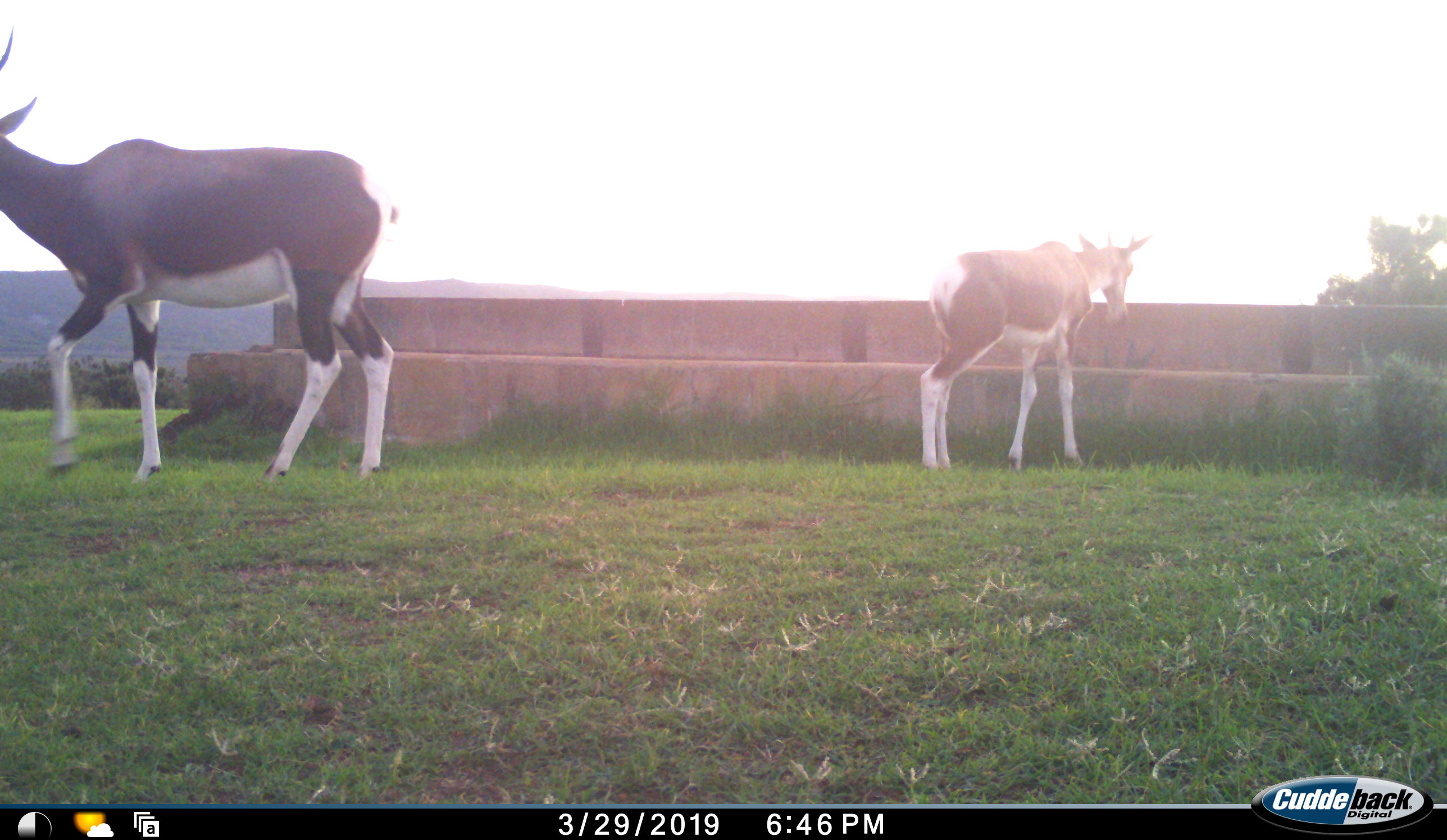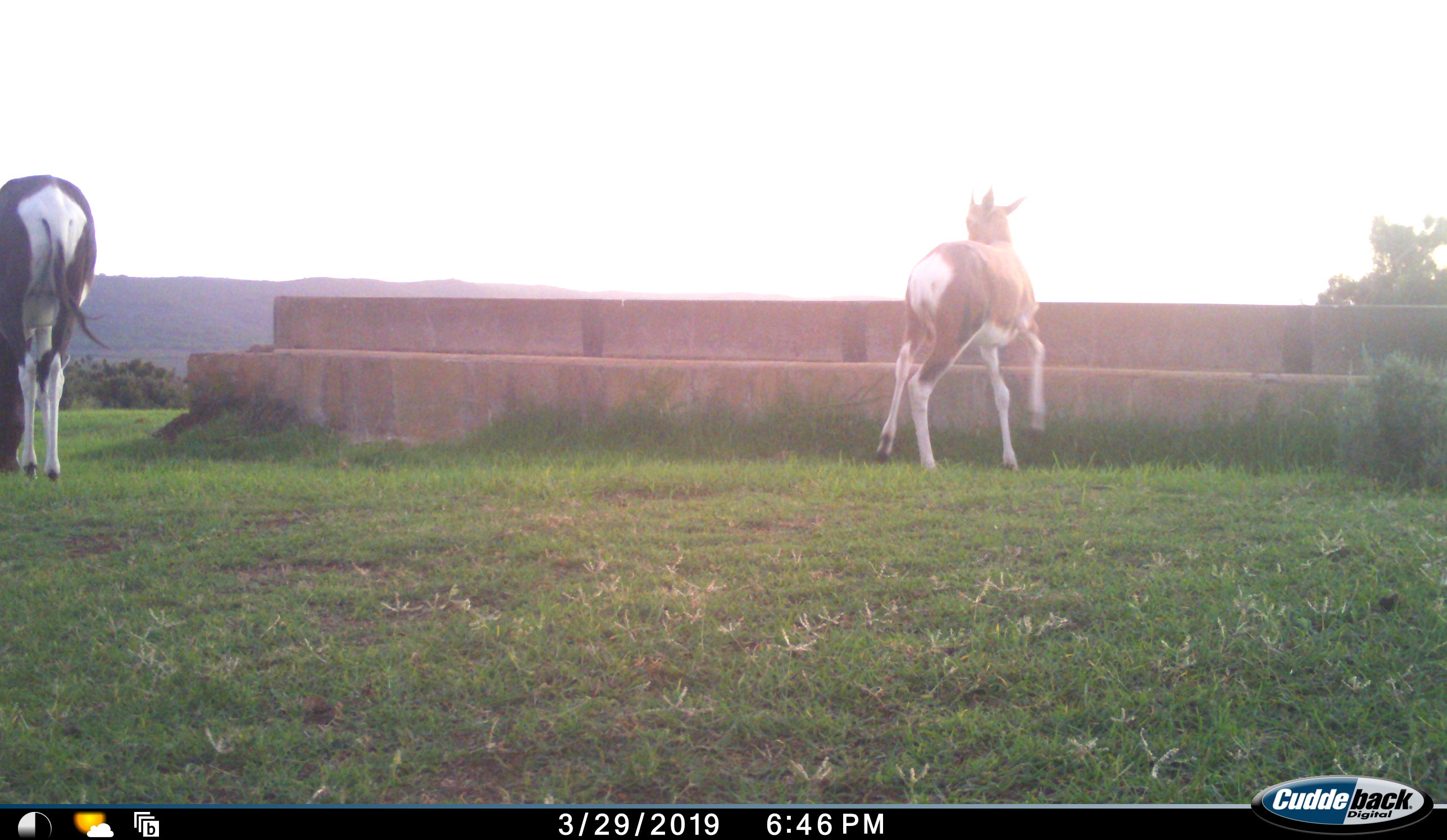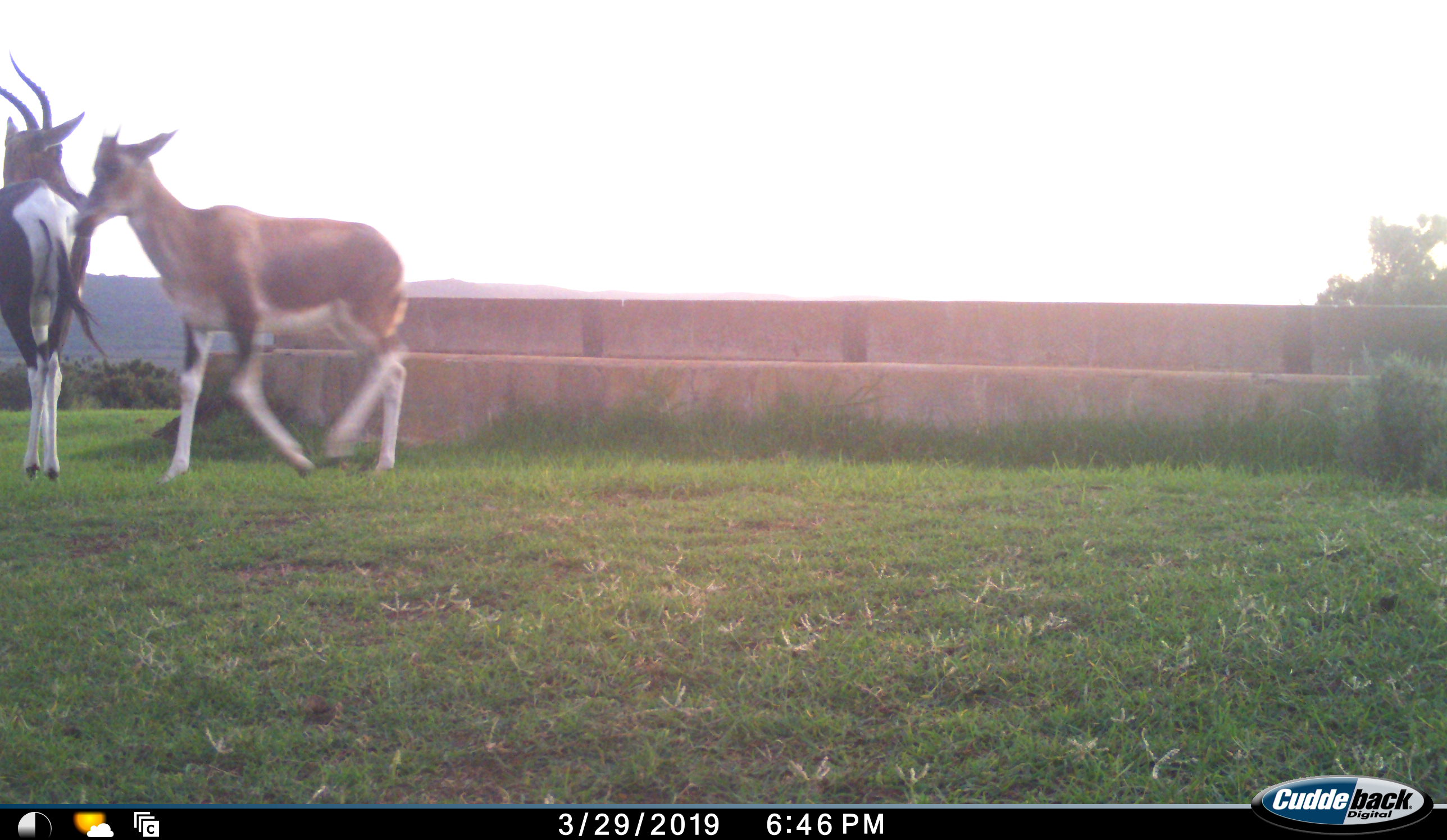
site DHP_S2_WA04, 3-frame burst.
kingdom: Animalia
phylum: Chordata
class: Mammalia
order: Artiodactyla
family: Bovidae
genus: Damaliscus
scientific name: Damaliscus pygargus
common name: bontebok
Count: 2.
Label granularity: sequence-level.